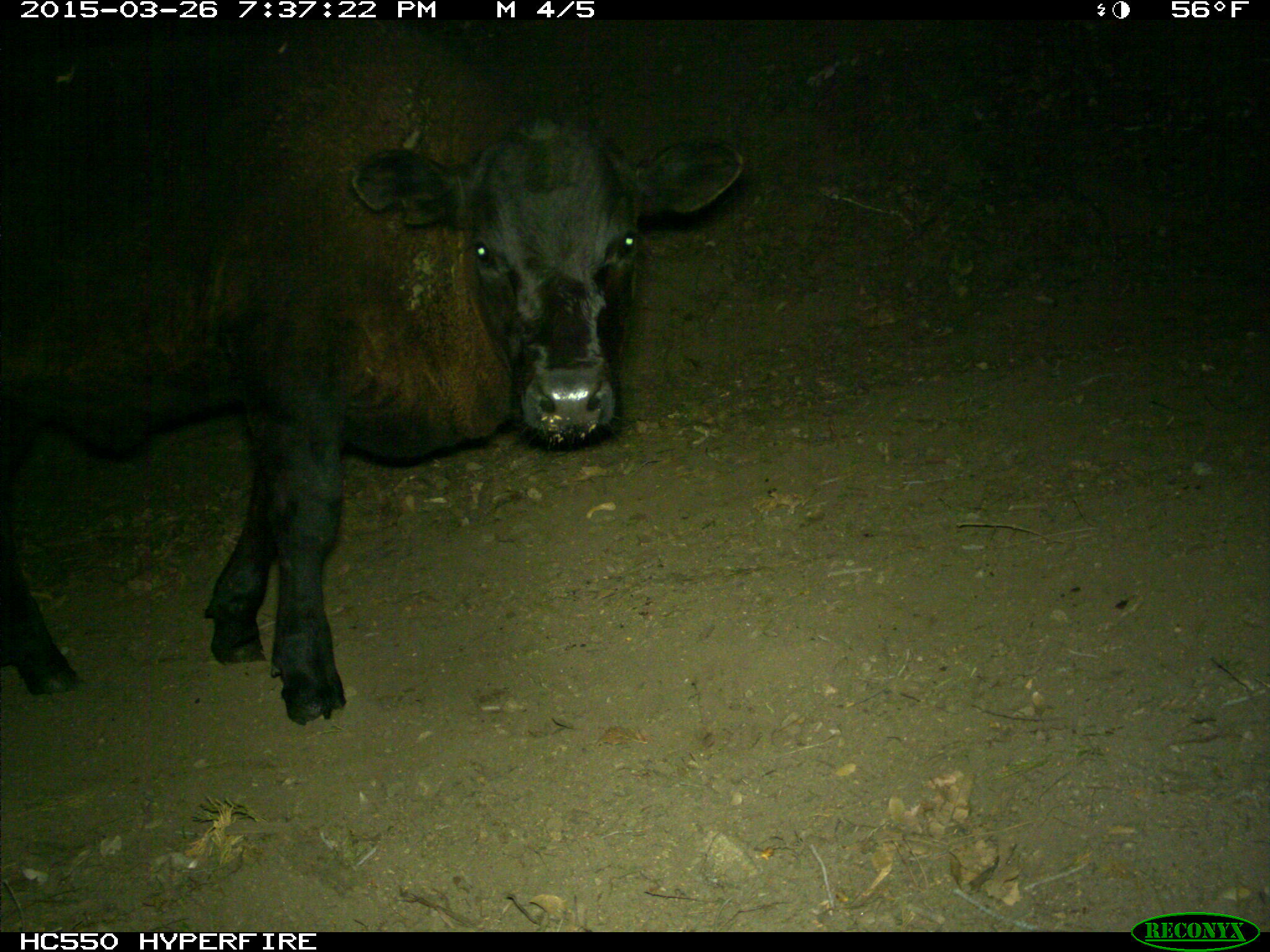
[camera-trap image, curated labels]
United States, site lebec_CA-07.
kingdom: Animalia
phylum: Chordata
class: Mammalia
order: Artiodactyla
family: Bovidae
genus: Bos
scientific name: Bos taurus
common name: domestic cow